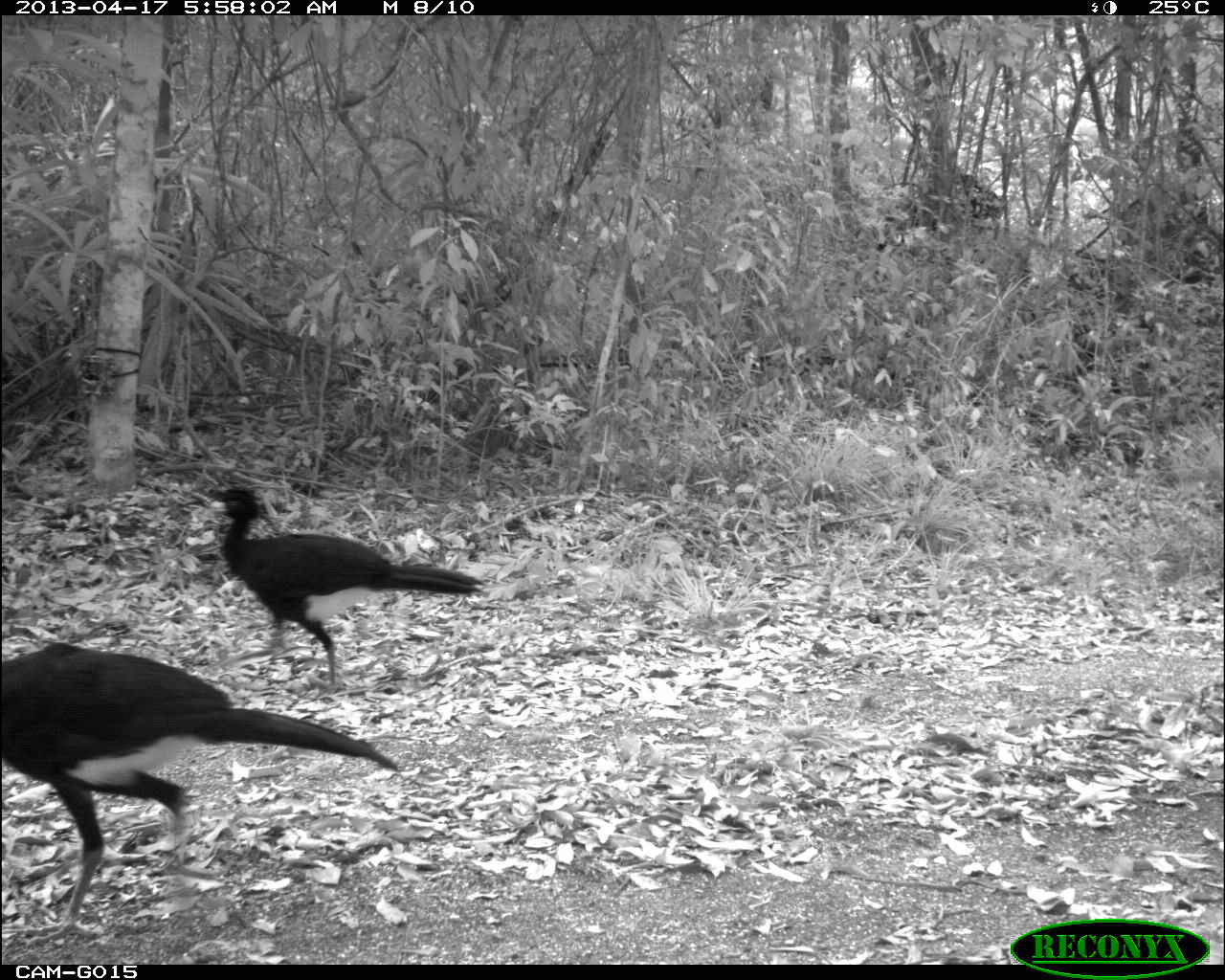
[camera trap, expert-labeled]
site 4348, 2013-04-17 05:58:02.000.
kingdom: Animalia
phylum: Chordata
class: Aves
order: Galliformes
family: Cracidae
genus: Crax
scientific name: Crax rubra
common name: great curassow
Crax rubra (great curassow), count 2.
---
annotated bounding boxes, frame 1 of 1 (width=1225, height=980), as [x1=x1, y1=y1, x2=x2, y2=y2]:
crax rubra: [x1=0, y1=636, x2=402, y2=925]; [x1=203, y1=484, x2=487, y2=689]